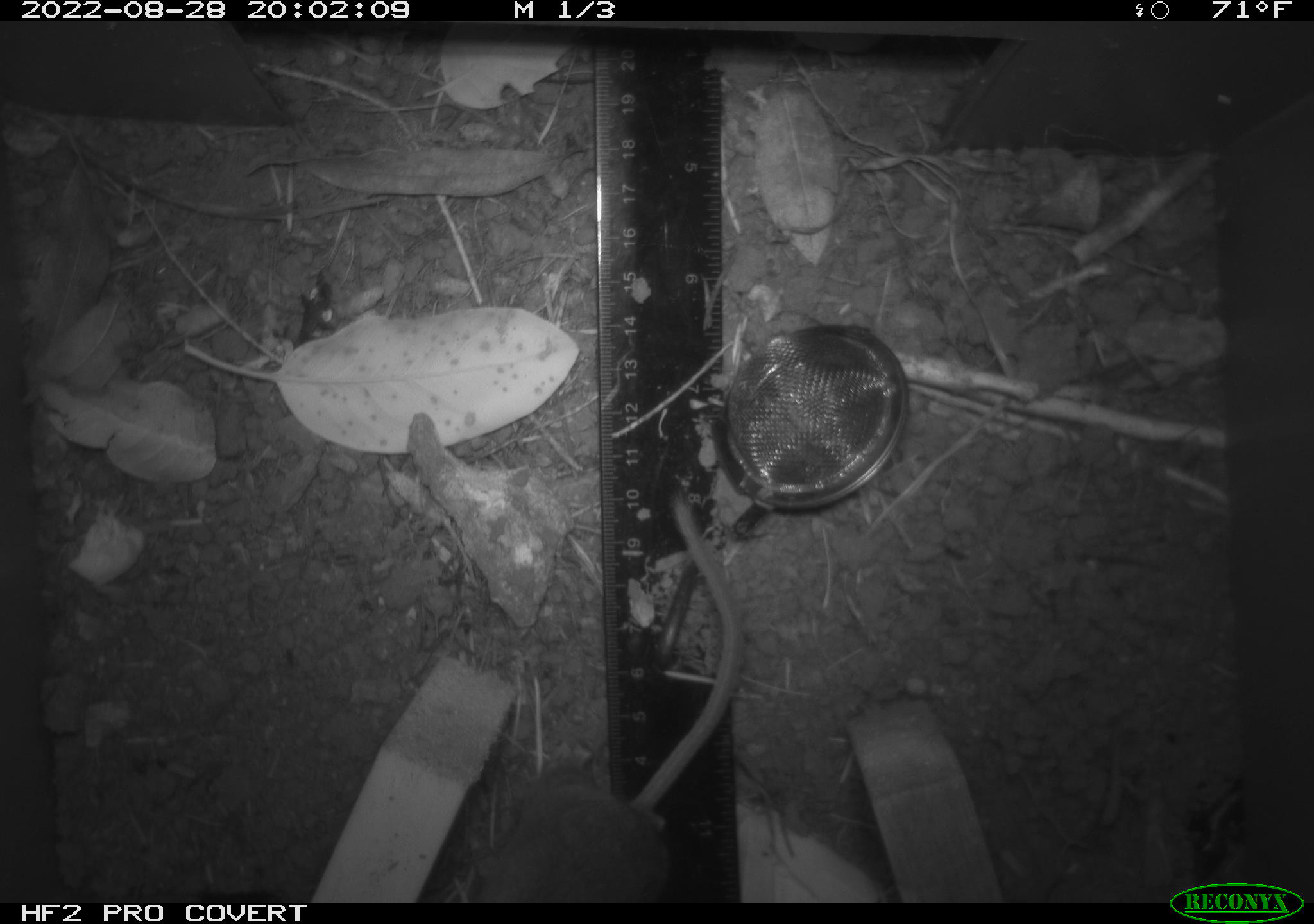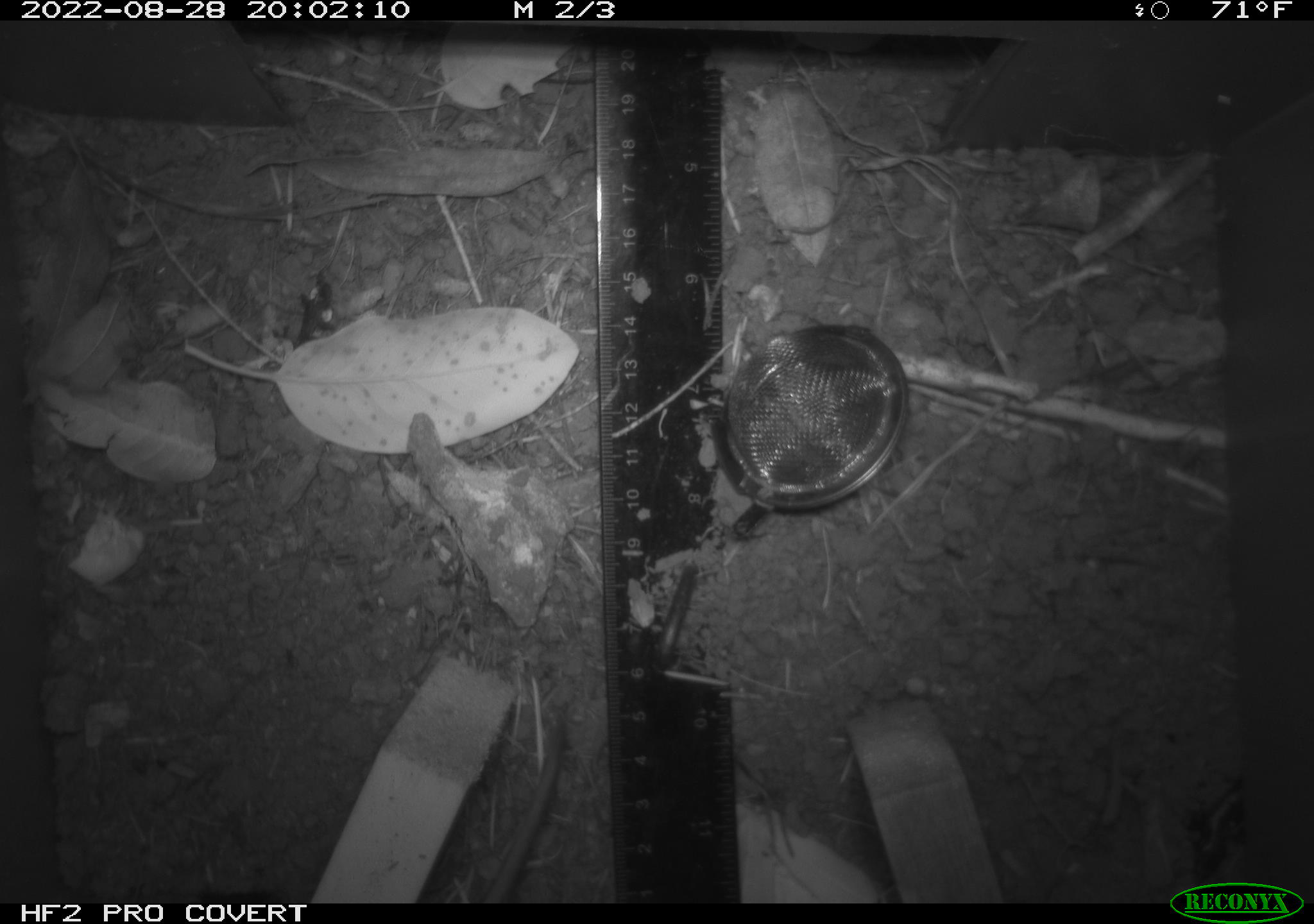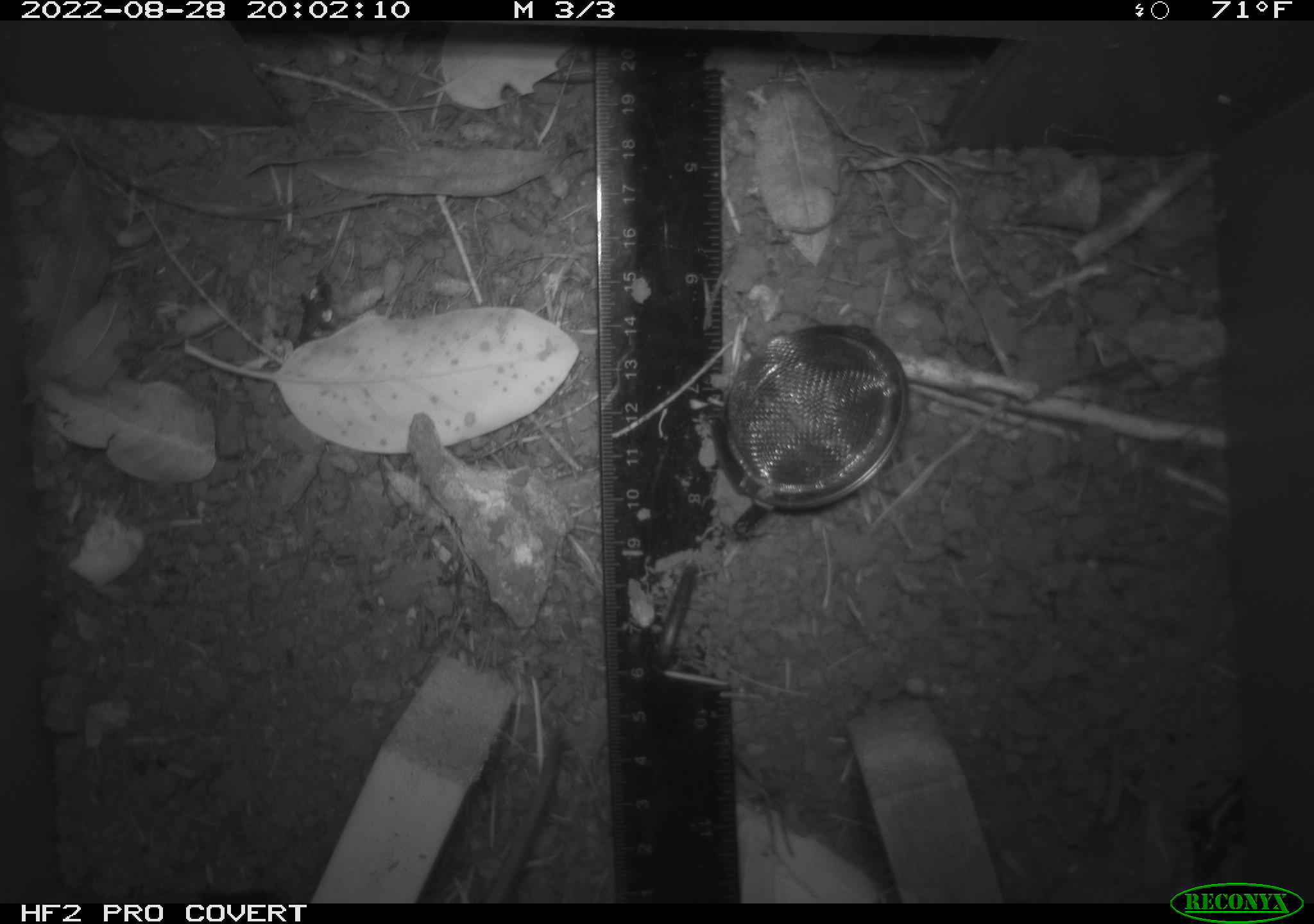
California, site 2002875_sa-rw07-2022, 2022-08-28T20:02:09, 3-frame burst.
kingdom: Animalia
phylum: Chordata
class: Mammalia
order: Rodentia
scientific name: Rodentia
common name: mouse species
Mouse species (Rodentia).